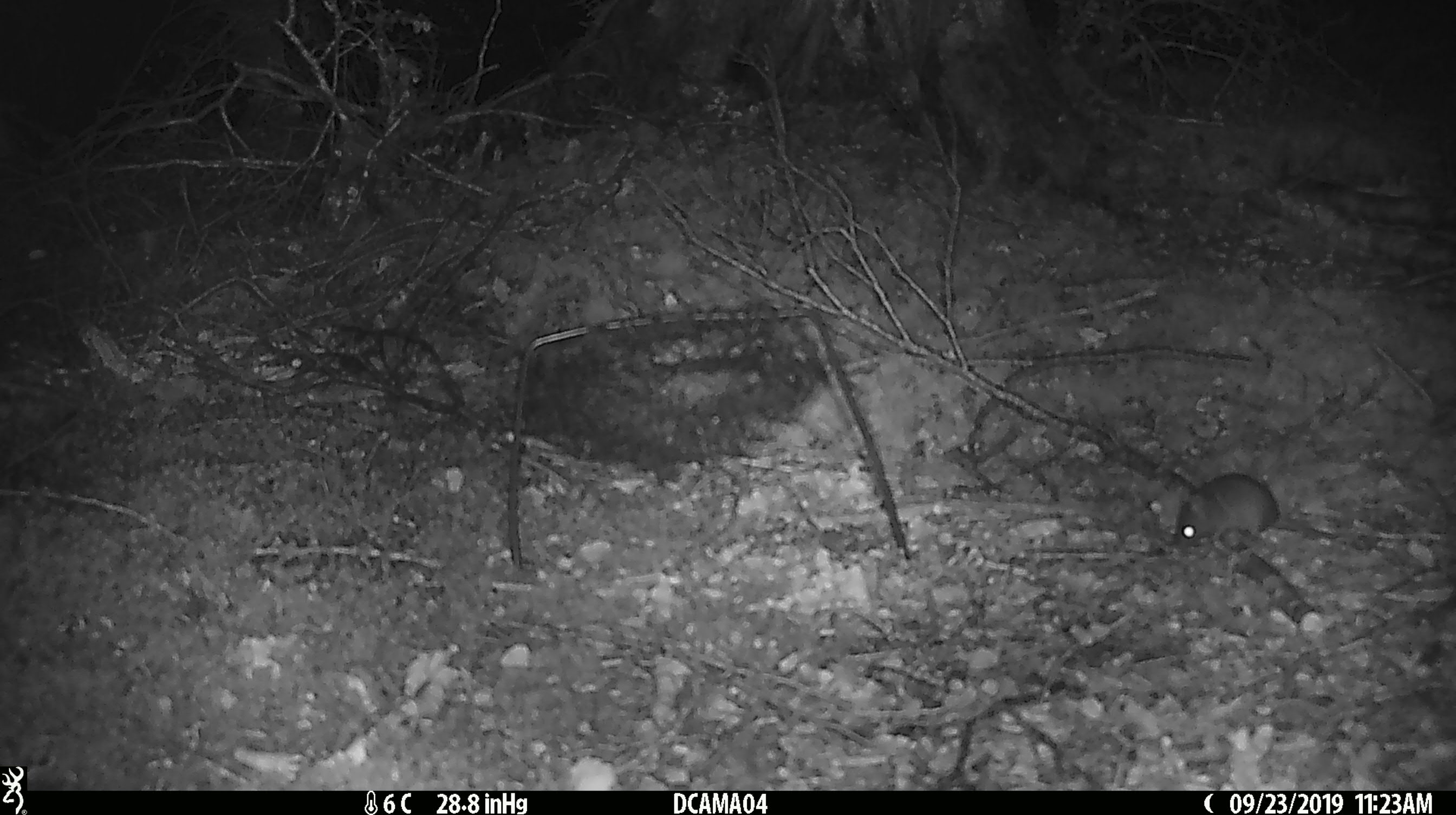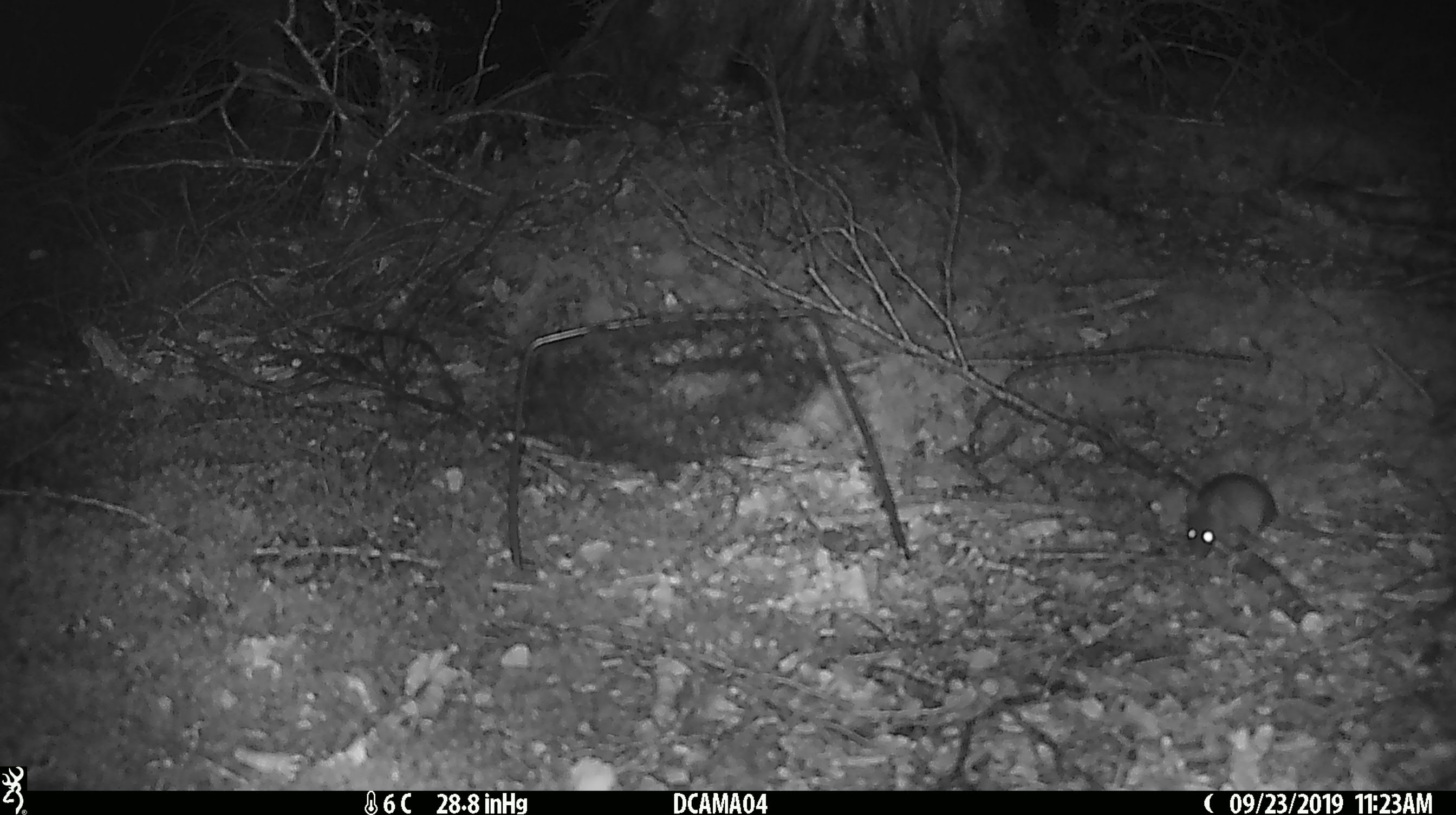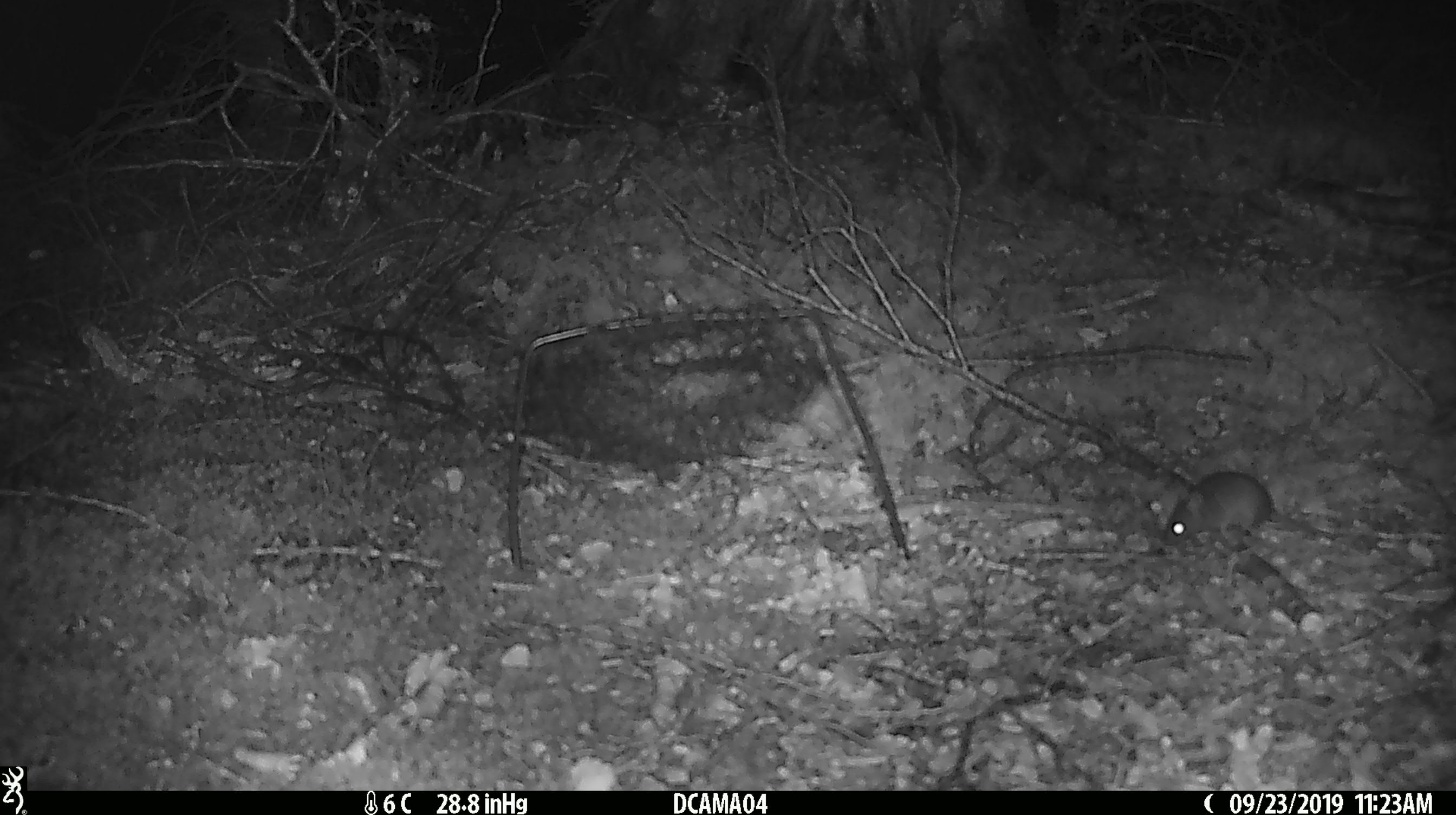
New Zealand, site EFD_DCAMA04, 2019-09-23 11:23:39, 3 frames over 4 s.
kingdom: Animalia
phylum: Chordata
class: Mammalia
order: Rodentia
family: Muridae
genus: Mus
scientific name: Mus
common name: mouse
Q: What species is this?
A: Mouse (Mus).